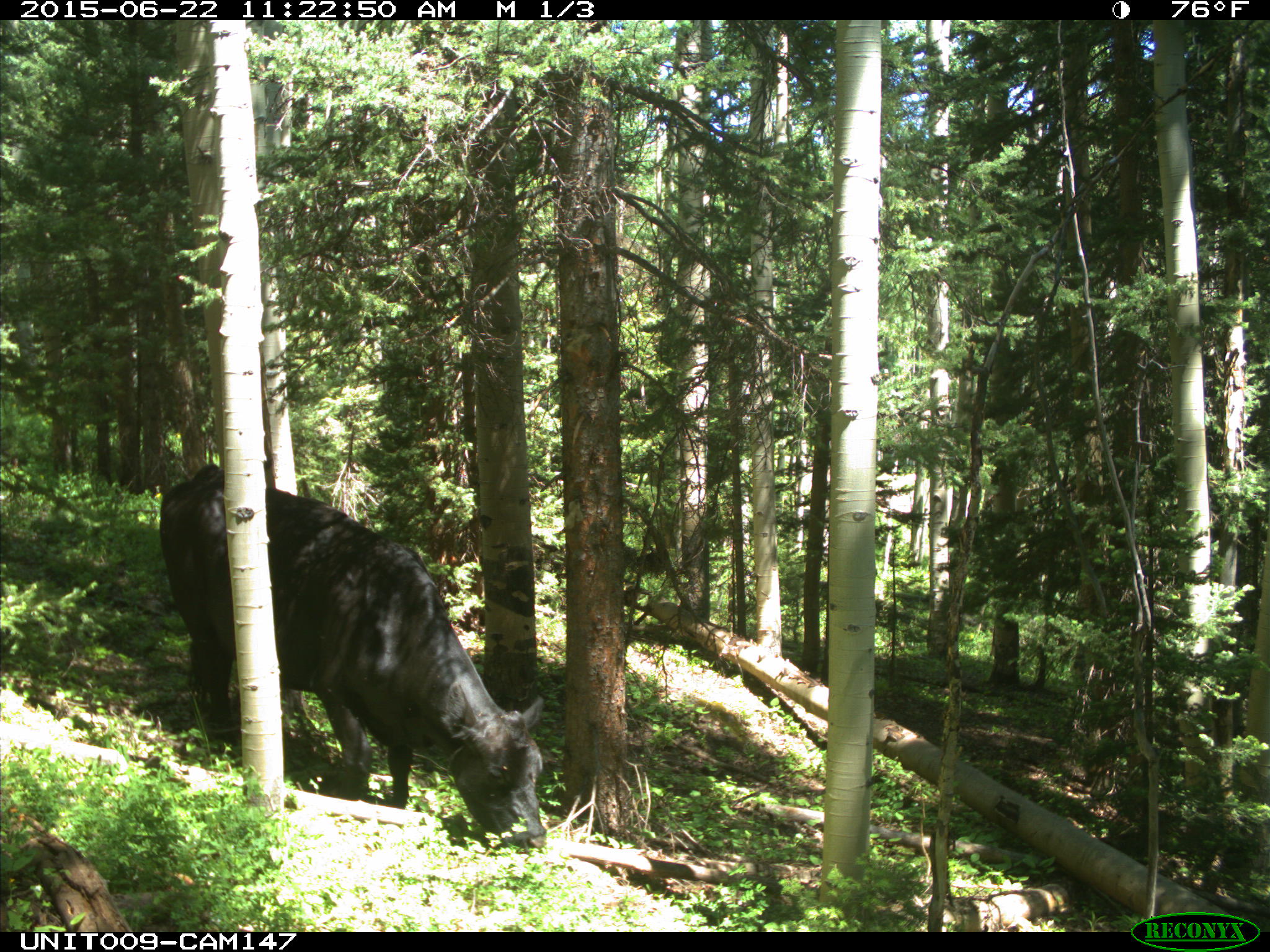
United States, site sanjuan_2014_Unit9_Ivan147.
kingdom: Animalia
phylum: Chordata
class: Mammalia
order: Artiodactyla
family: Bovidae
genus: Bos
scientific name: Bos taurus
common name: domestic cow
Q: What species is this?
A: Bos taurus (domestic cow).